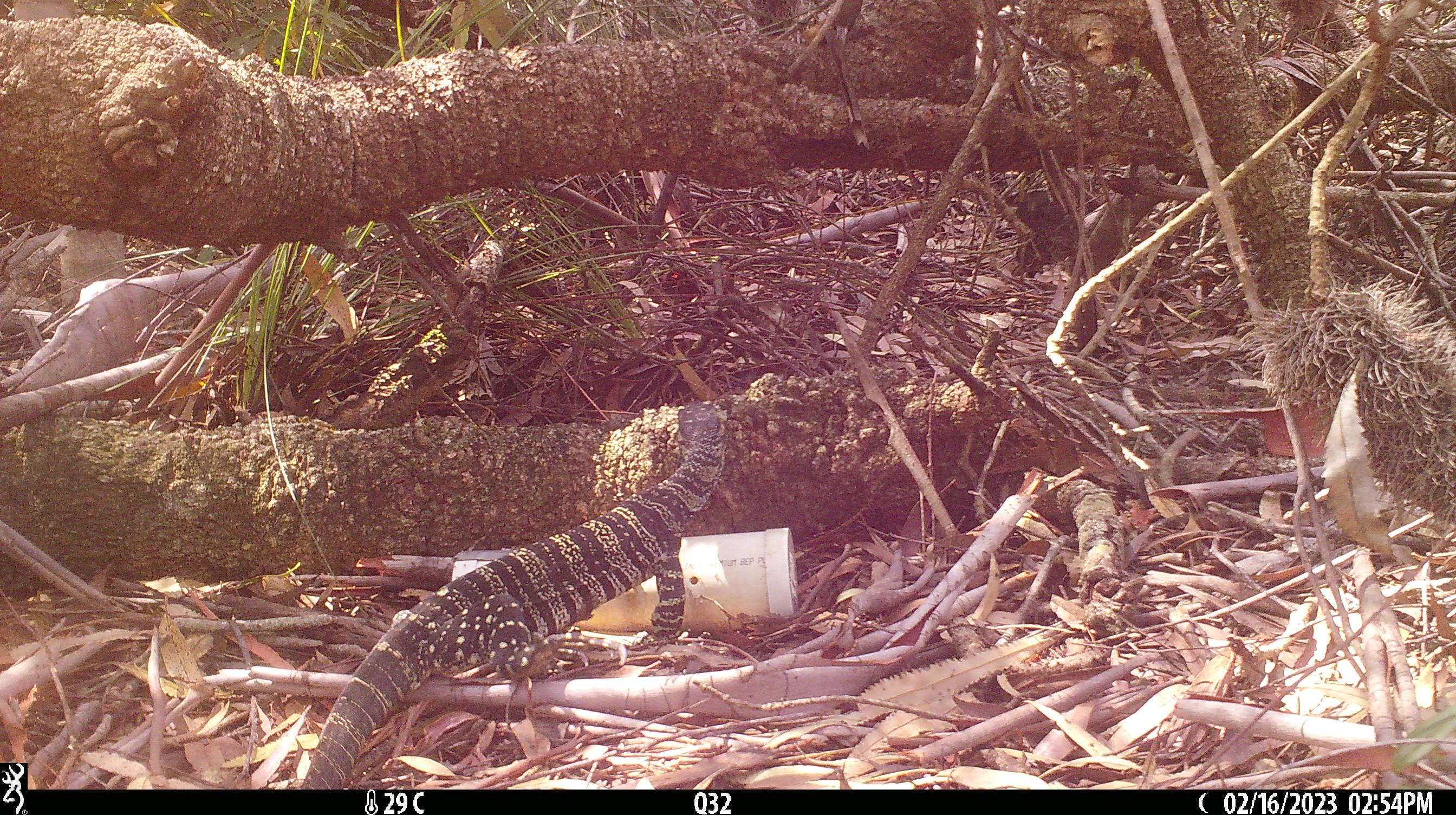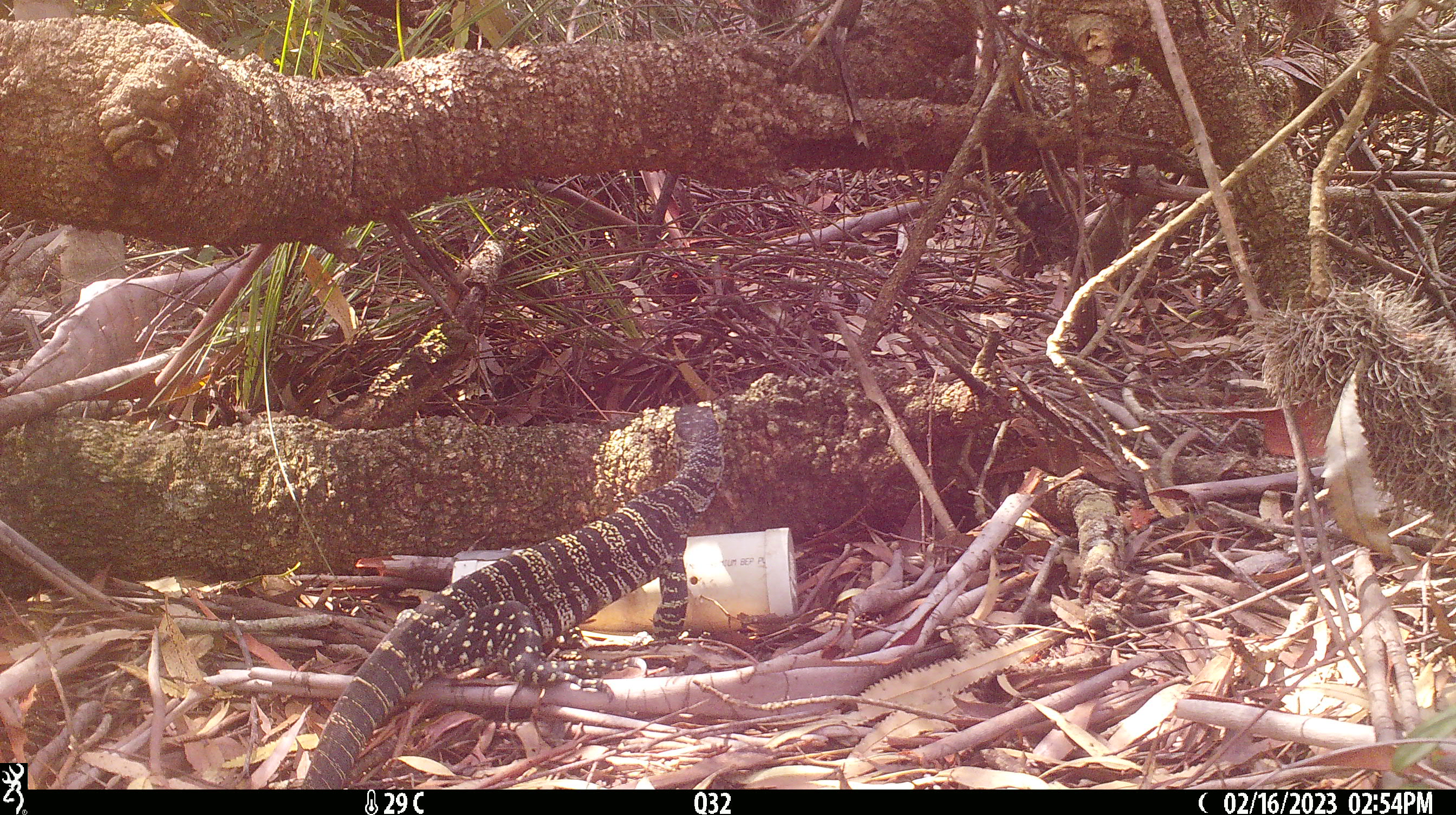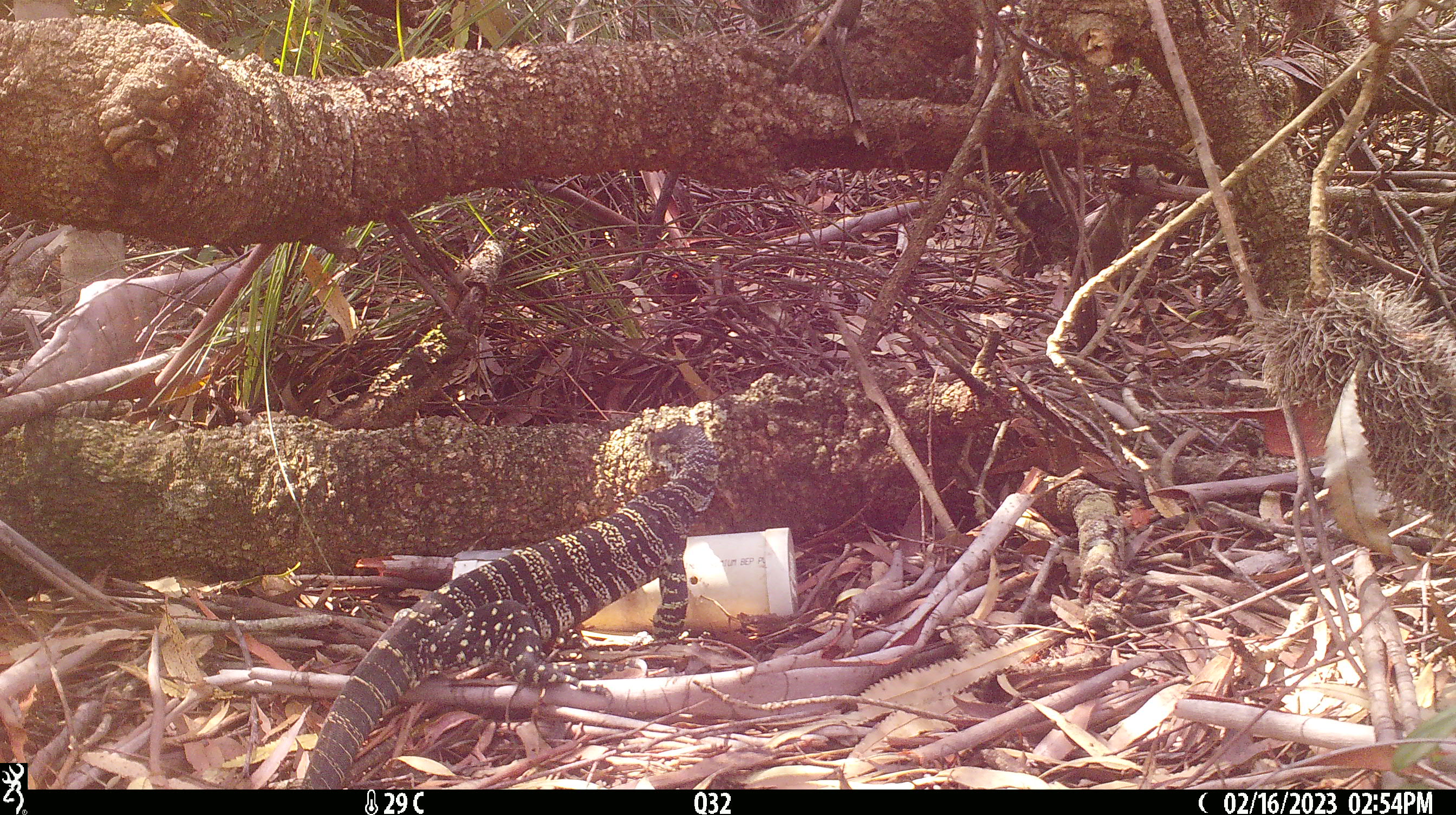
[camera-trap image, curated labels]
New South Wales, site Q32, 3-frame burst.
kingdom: Animalia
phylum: Chordata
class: Reptilia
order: Squamata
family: Varanidae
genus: Varanus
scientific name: Varanus varius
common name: lace monitor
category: goanna